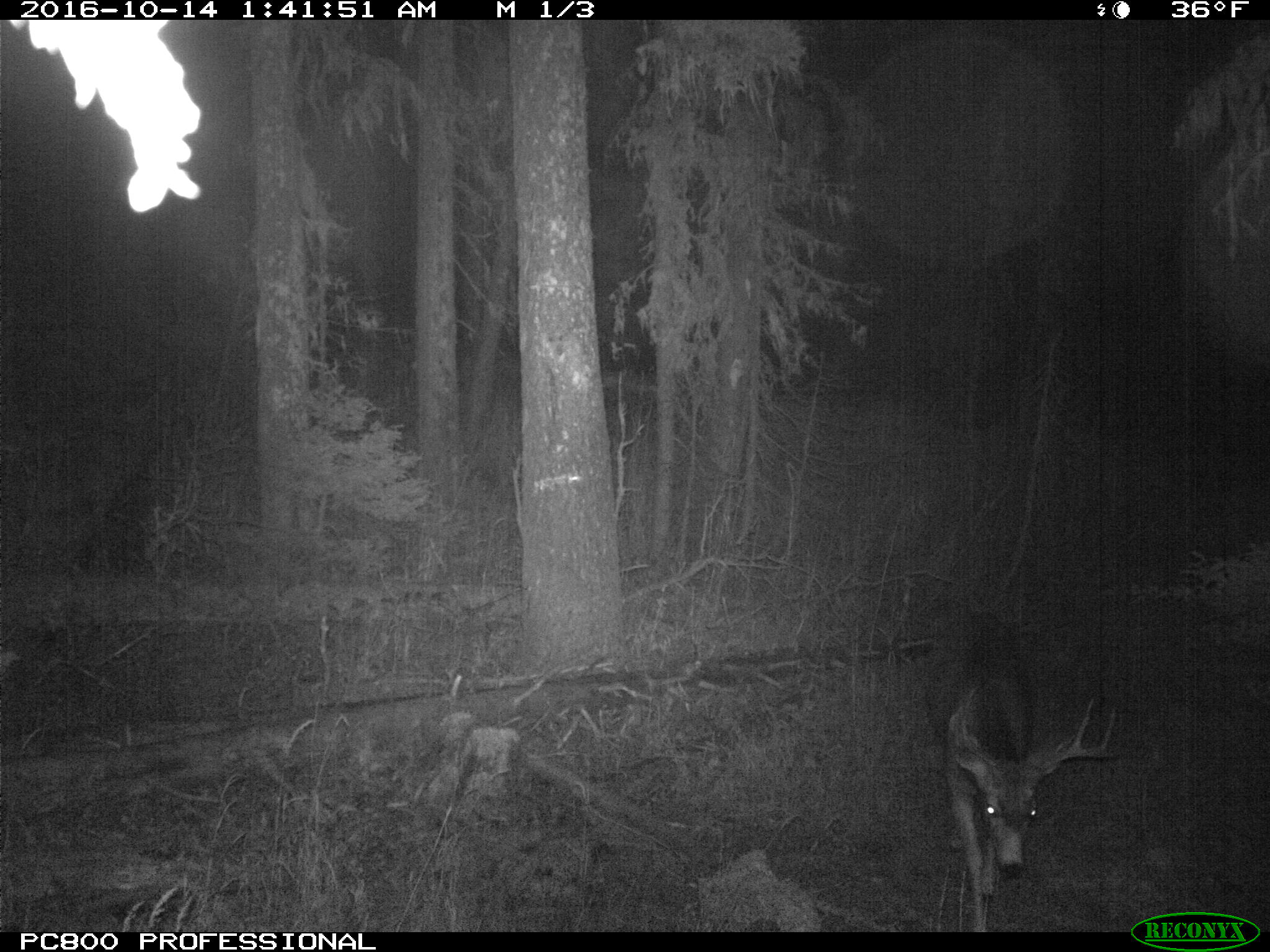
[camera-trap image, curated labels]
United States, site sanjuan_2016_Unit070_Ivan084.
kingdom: Animalia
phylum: Chordata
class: Mammalia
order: Artiodactyla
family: Cervidae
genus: Odocoileus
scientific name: Odocoileus hemionus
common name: mule deer